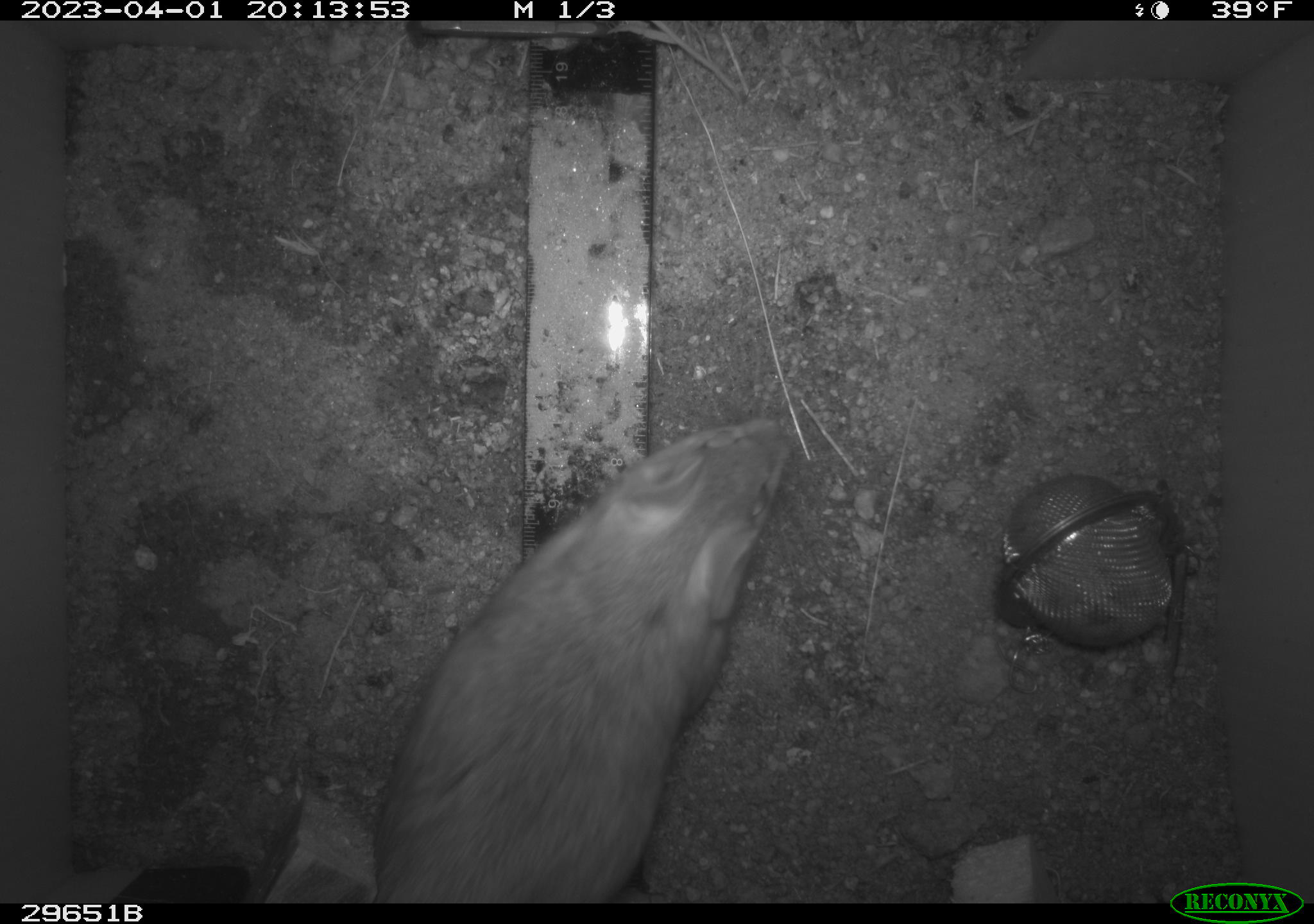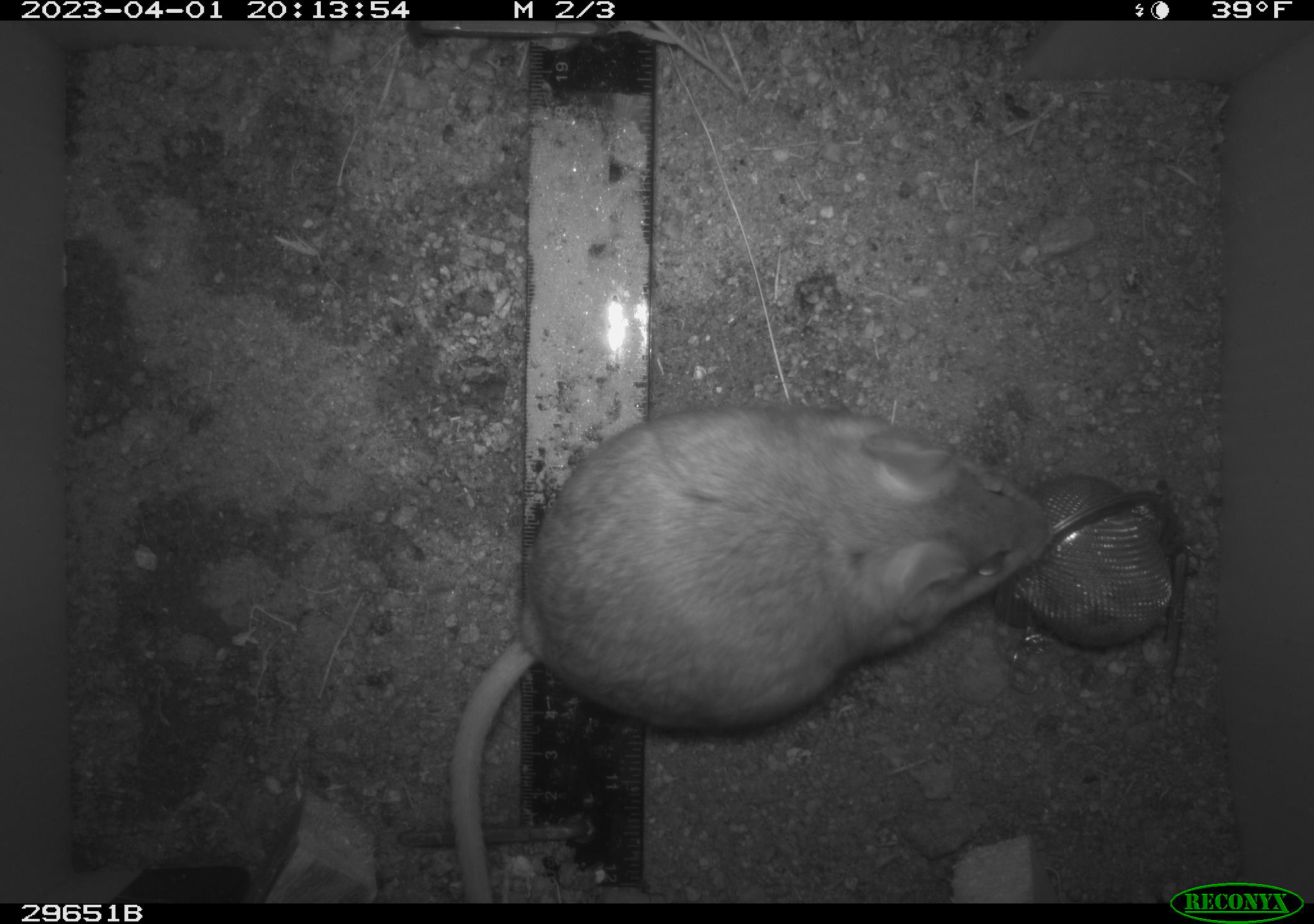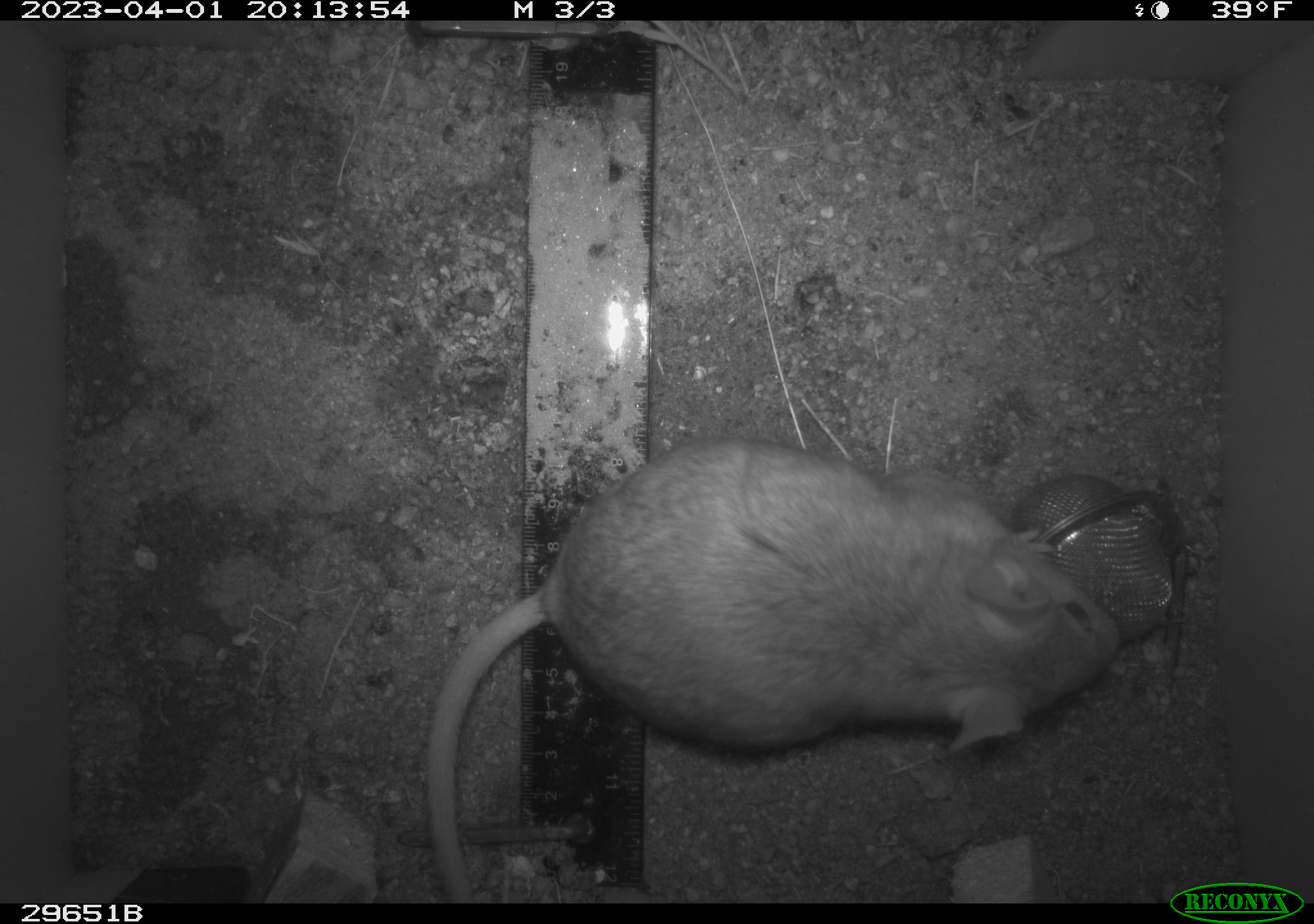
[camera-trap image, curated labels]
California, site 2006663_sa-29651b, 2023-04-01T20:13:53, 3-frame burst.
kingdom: Animalia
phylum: Chordata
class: Mammalia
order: Rodentia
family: Cricetidae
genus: Neotoma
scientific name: Neotoma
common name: pack rat or woodrat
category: neotoma species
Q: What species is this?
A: Neotoma species (pack rat or woodrat) (Neotoma).